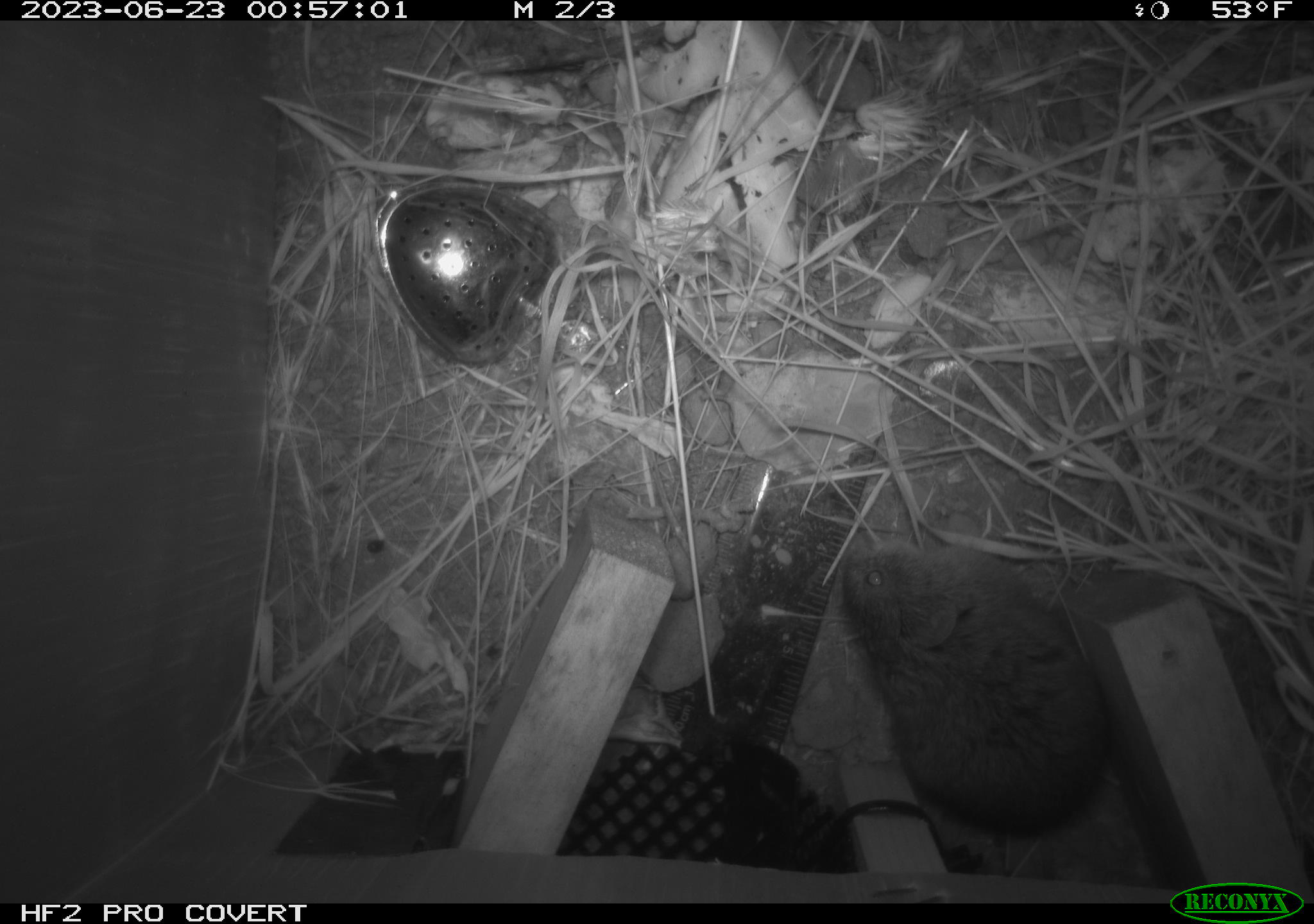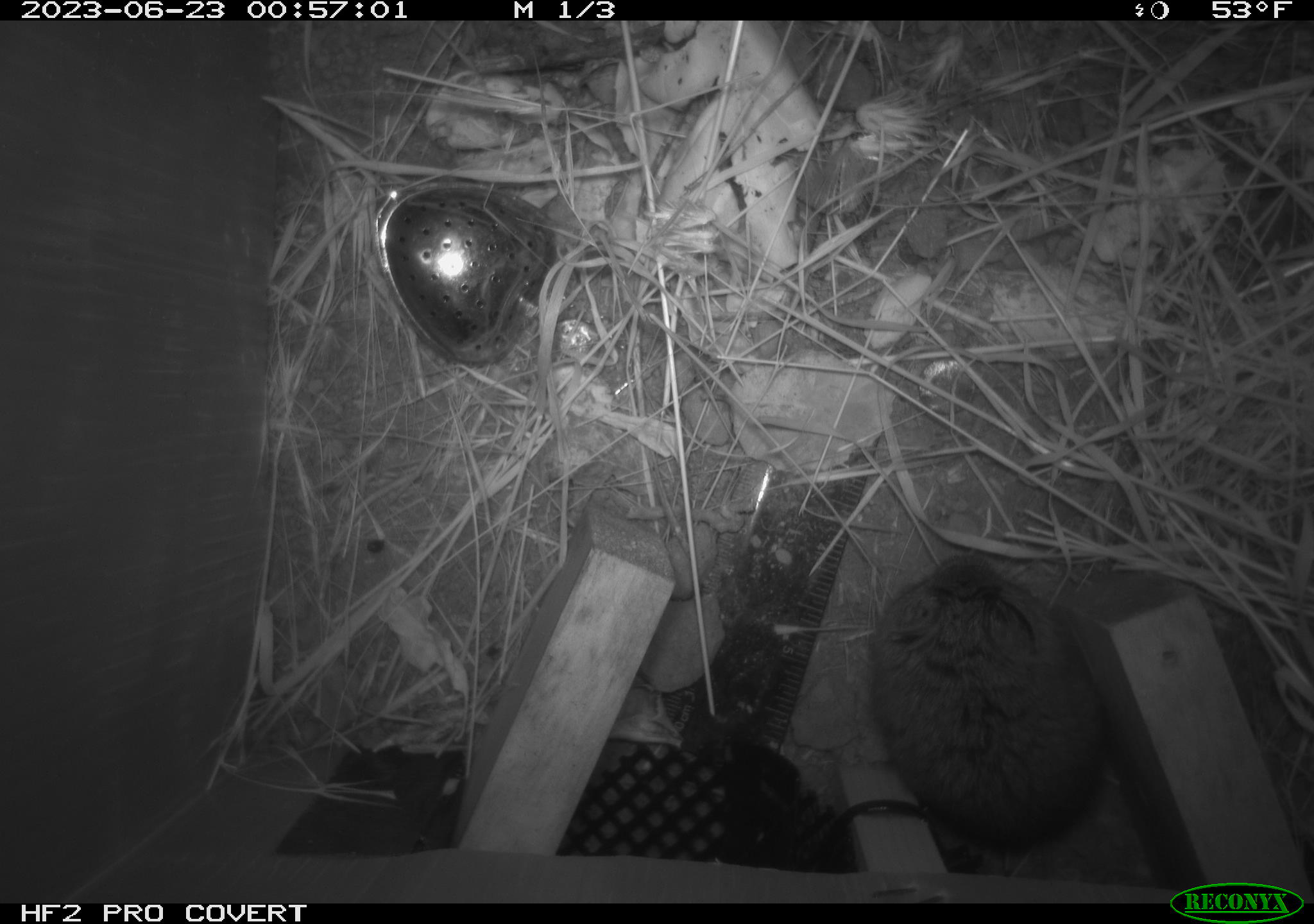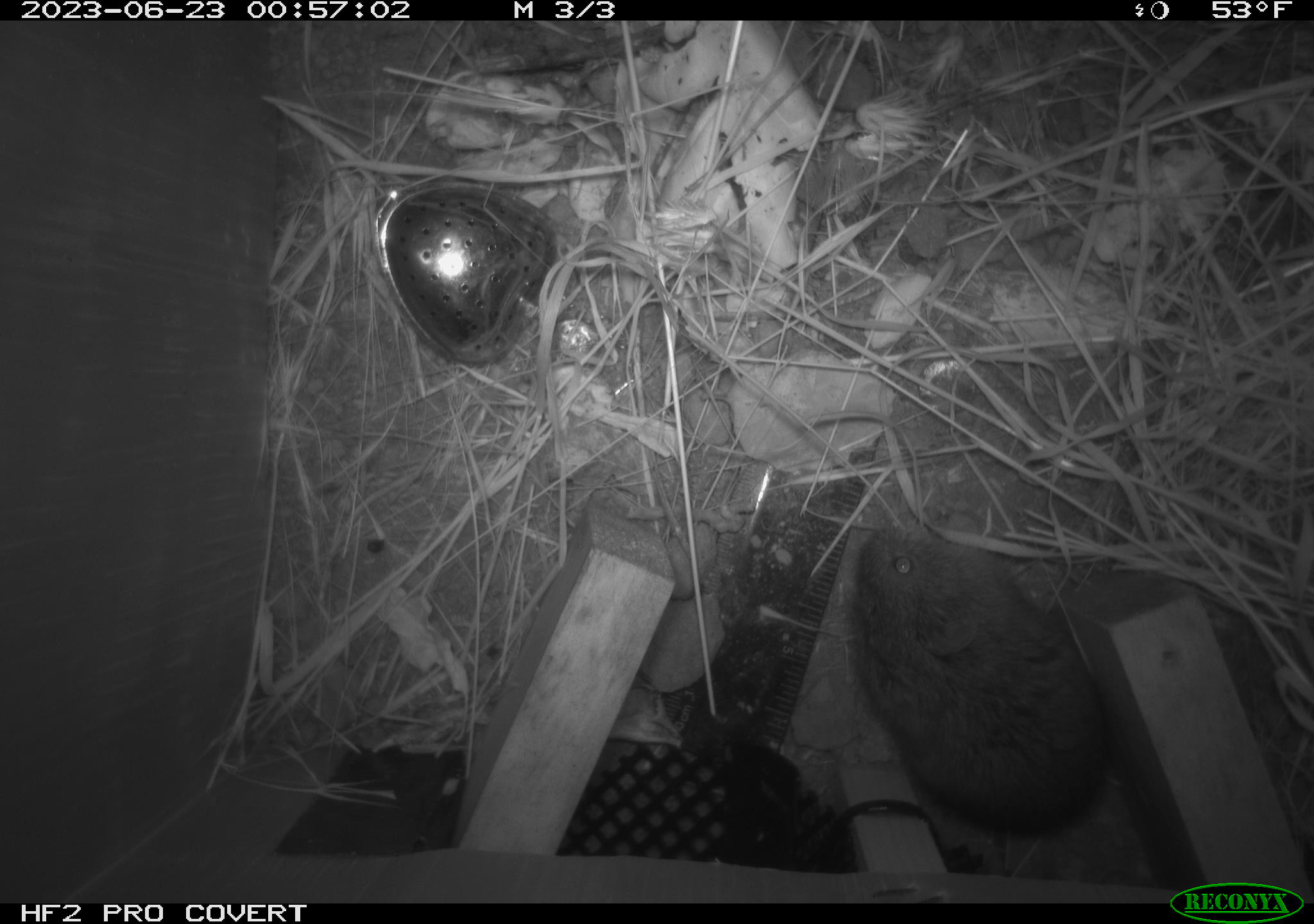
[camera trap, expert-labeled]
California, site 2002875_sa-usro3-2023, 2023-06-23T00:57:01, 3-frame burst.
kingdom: Animalia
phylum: Chordata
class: Mammalia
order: Rodentia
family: Cricetidae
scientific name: Arvicolinae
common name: voles, lemmings, and muskrats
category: arvicolinae subfamily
Arvicolinae subfamily (voles, lemmings, and muskrats) (Arvicolinae).